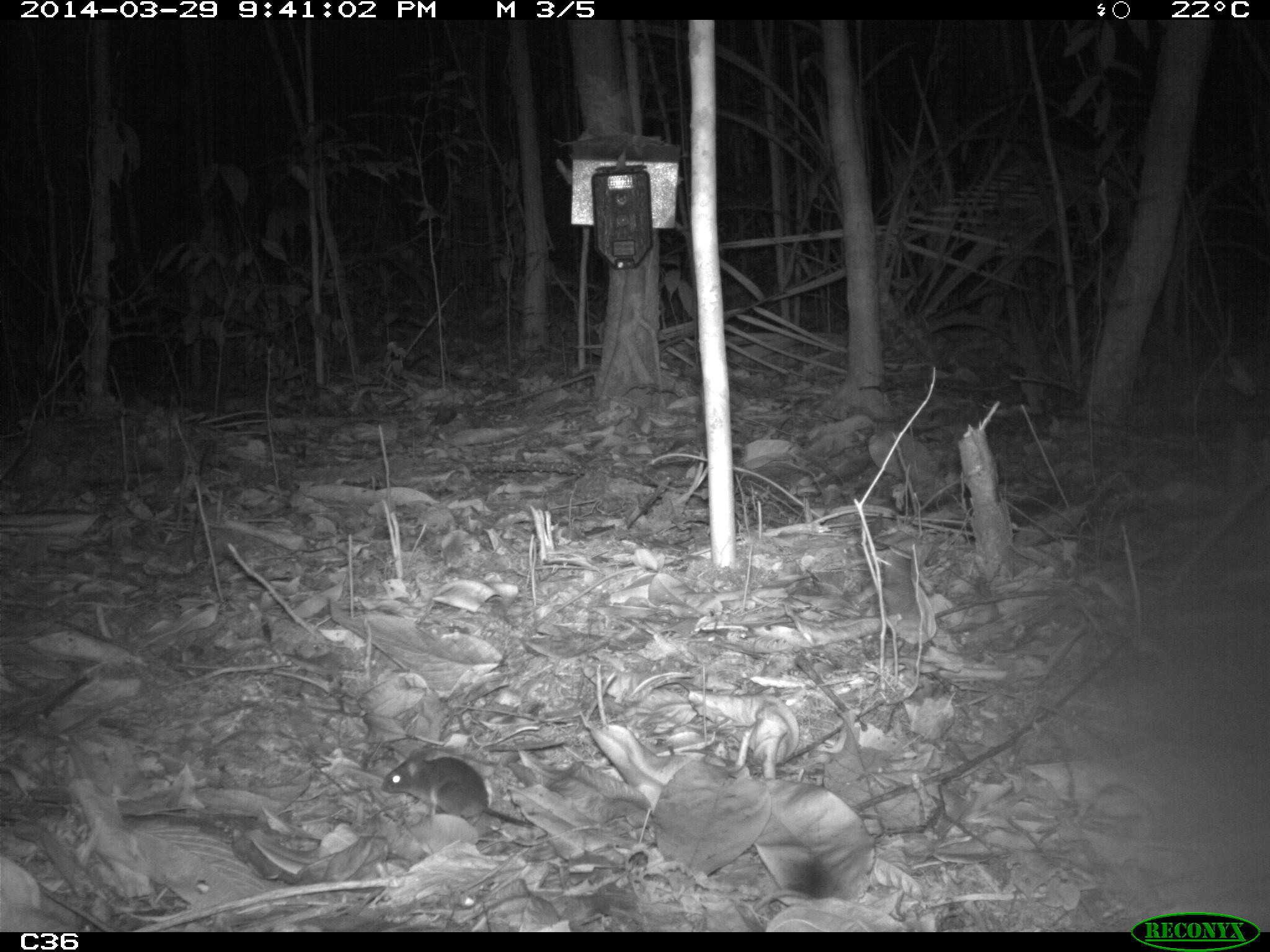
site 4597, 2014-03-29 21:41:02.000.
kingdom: Animalia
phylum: Chordata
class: Mammalia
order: Rodentia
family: Muridae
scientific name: Muridae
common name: mice, rats, and gerbils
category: unknown mouse or rat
Unknown mouse or rat (mice, rats, and gerbils) (Muridae), count 1, age adult.